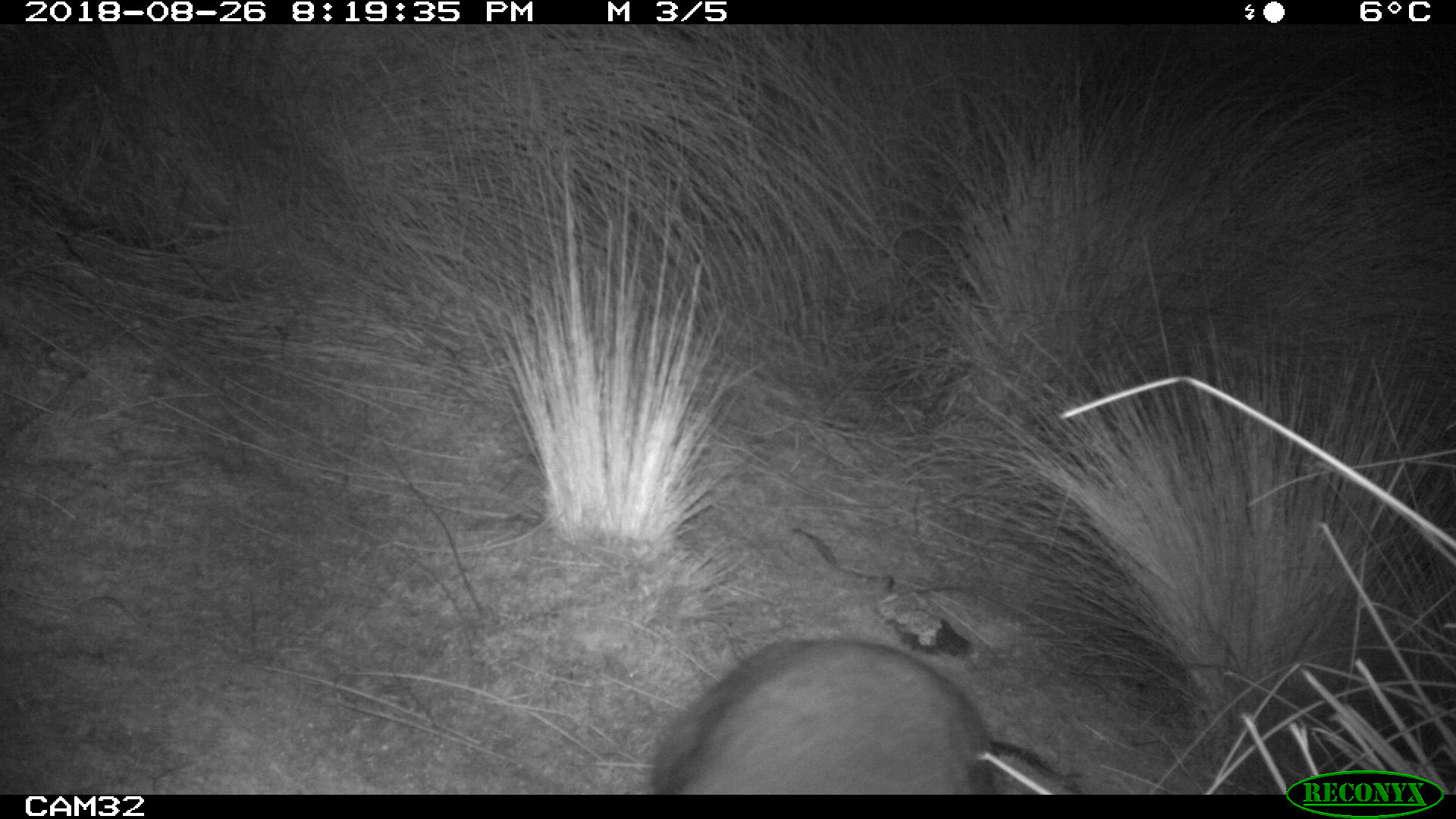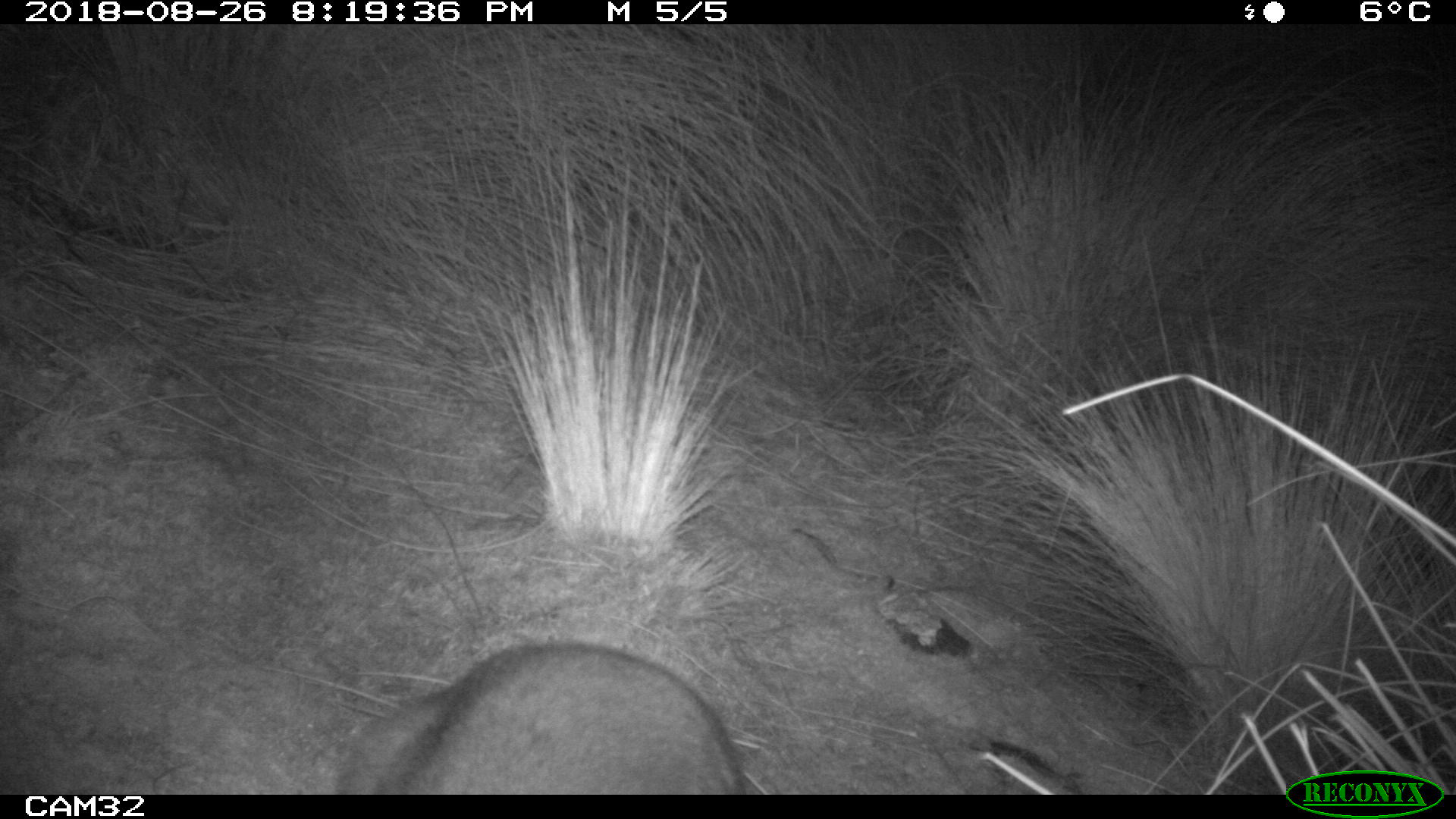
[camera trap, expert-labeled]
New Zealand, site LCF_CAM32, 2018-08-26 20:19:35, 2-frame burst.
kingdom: Animalia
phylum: Chordata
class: Mammalia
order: Diprotodontia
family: Macropodidae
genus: Notamacropus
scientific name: Notamacropus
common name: wallaby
Wallaby (Notamacropus).